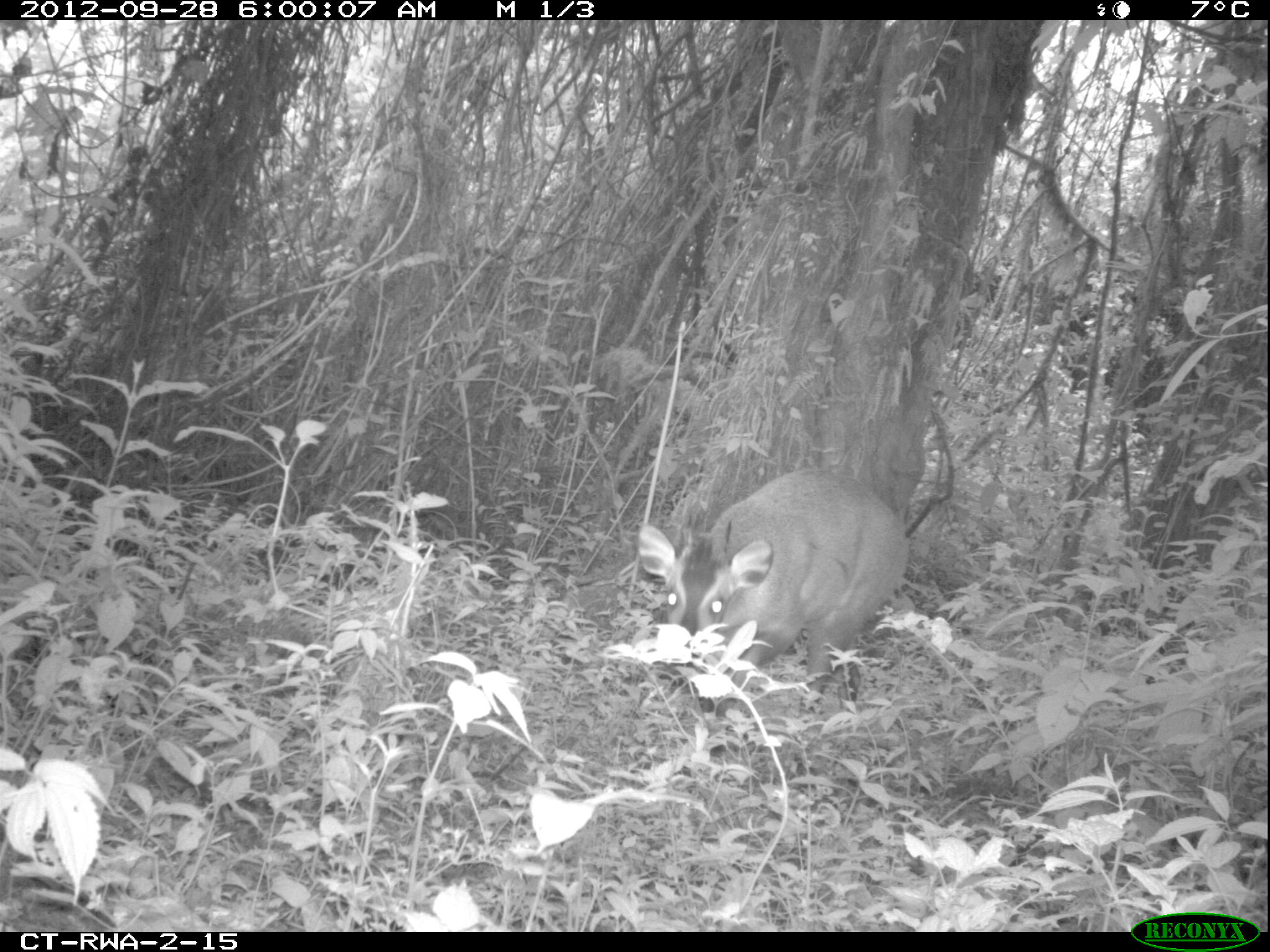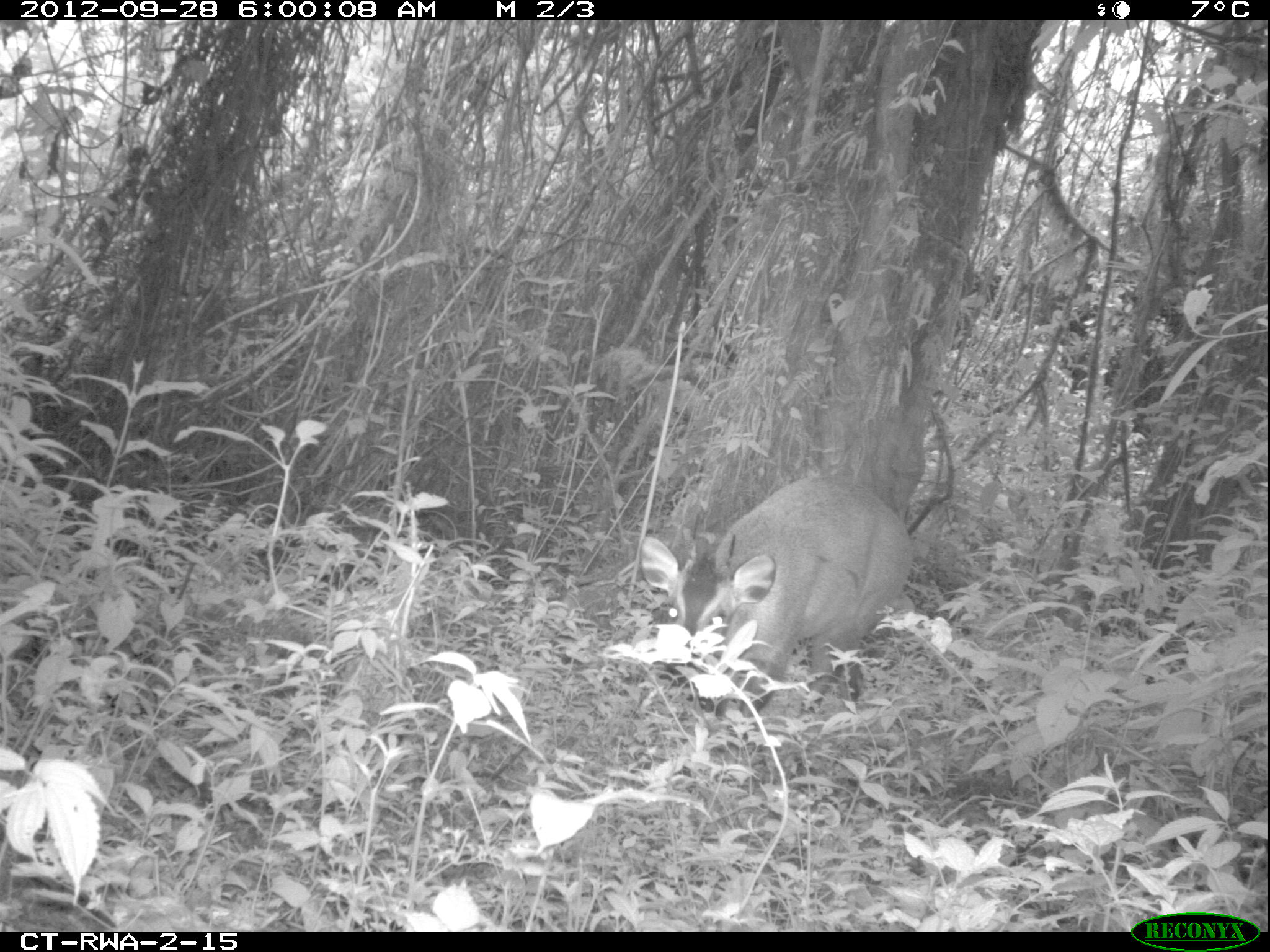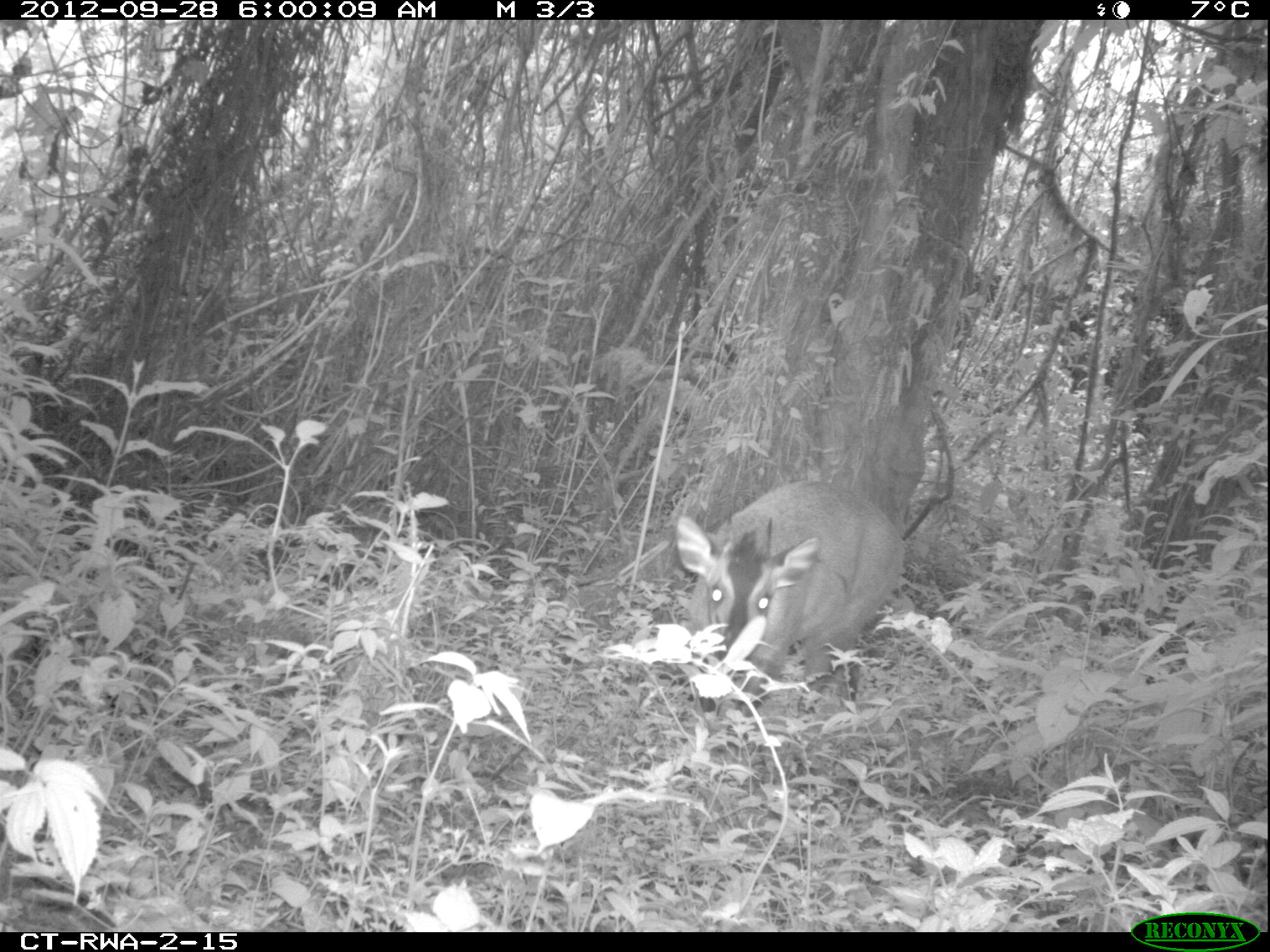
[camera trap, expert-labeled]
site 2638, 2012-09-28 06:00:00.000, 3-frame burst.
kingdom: Animalia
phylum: Chordata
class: Mammalia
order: Artiodactyla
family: Bovidae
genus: Cephalophus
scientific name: Cephalophus nigrifrons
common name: black-fronted duiker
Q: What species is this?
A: Cephalophus nigrifrons (black-fronted duiker).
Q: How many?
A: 1.